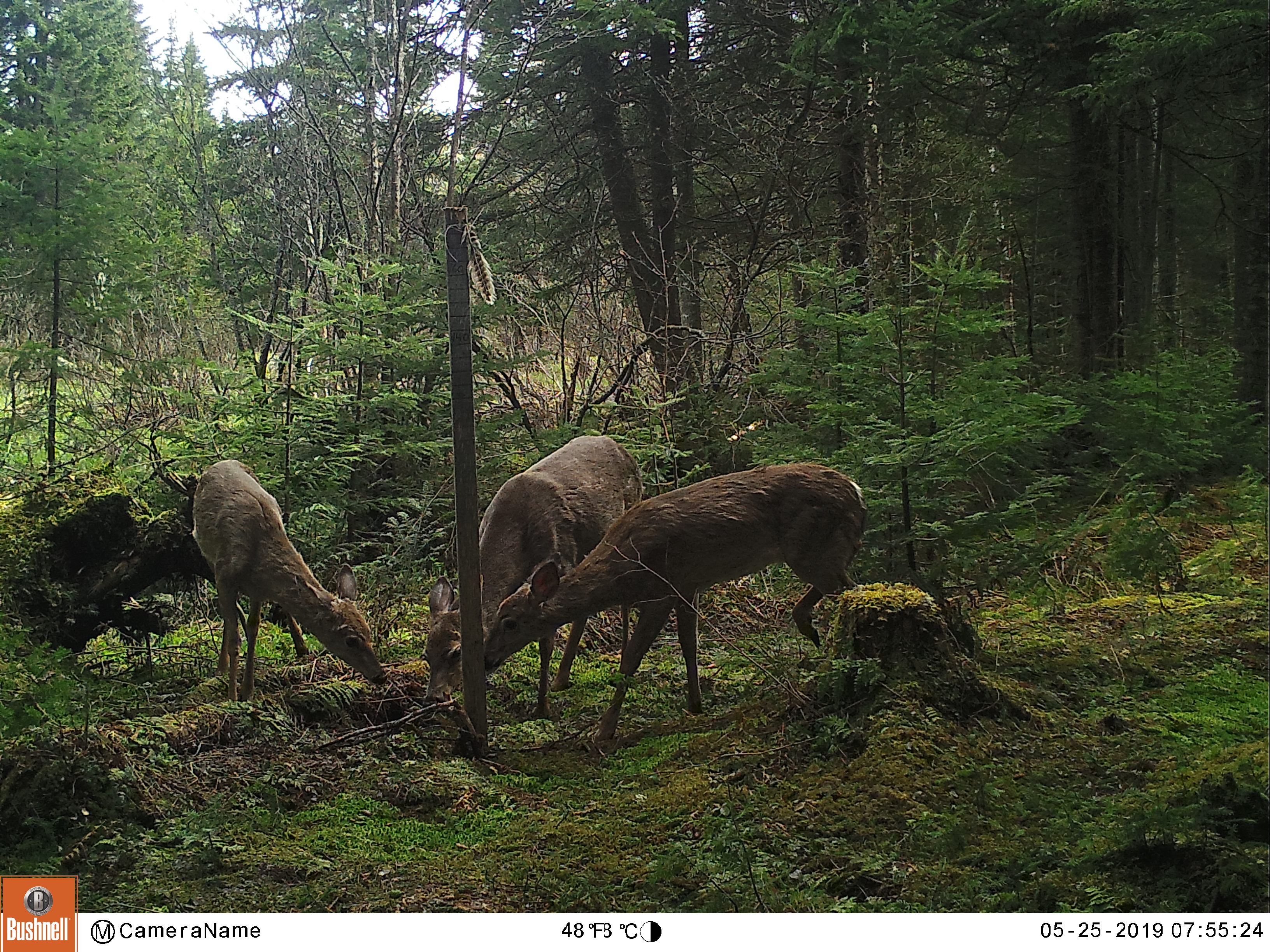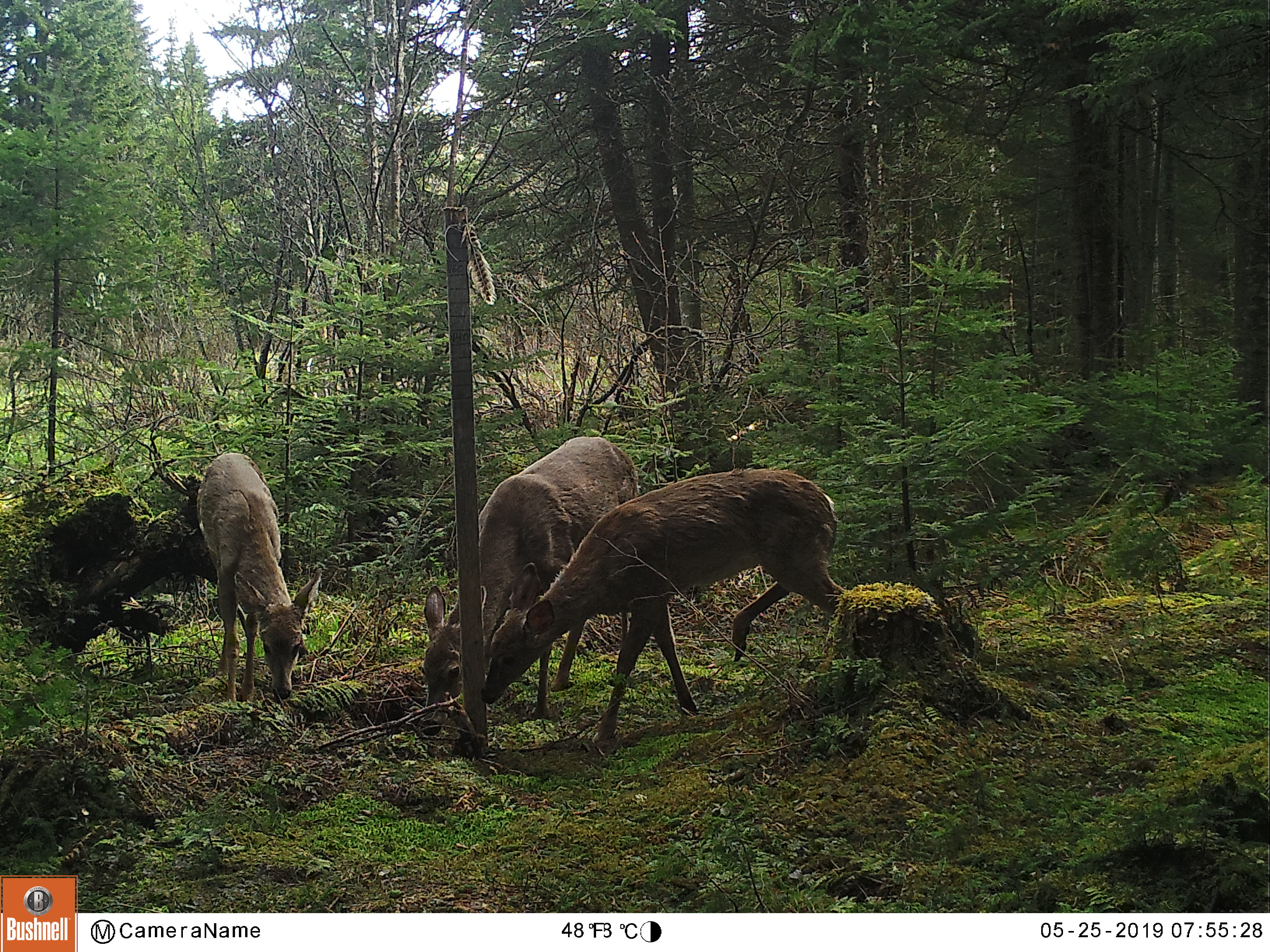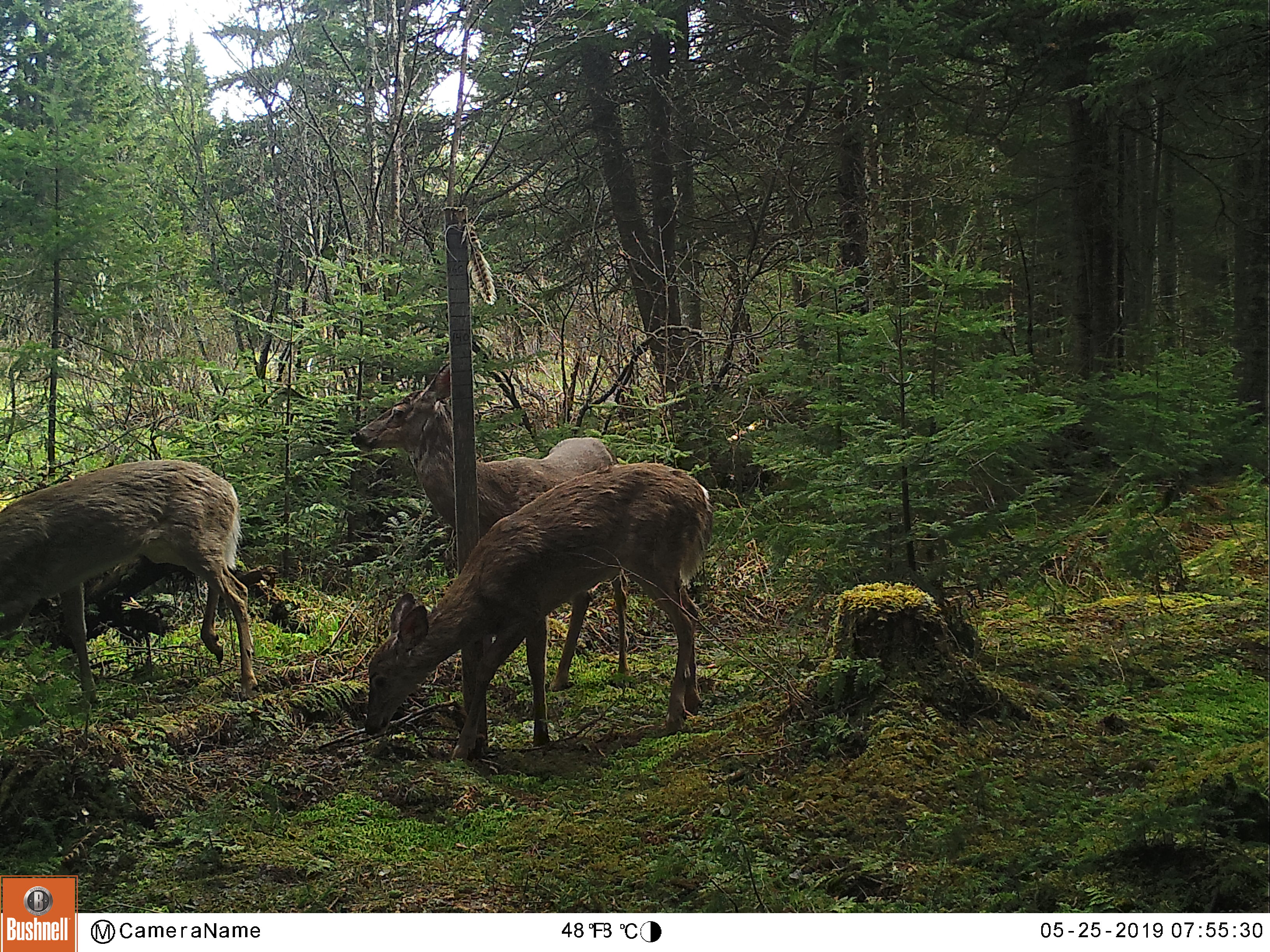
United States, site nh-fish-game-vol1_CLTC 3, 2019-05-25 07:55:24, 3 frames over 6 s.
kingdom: Animalia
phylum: Chordata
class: Mammalia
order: Artiodactyla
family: Cervidae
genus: Odocoileus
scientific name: Odocoileus virginianus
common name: white-tailed deer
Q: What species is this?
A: White-tailed deer (Odocoileus virginianus).